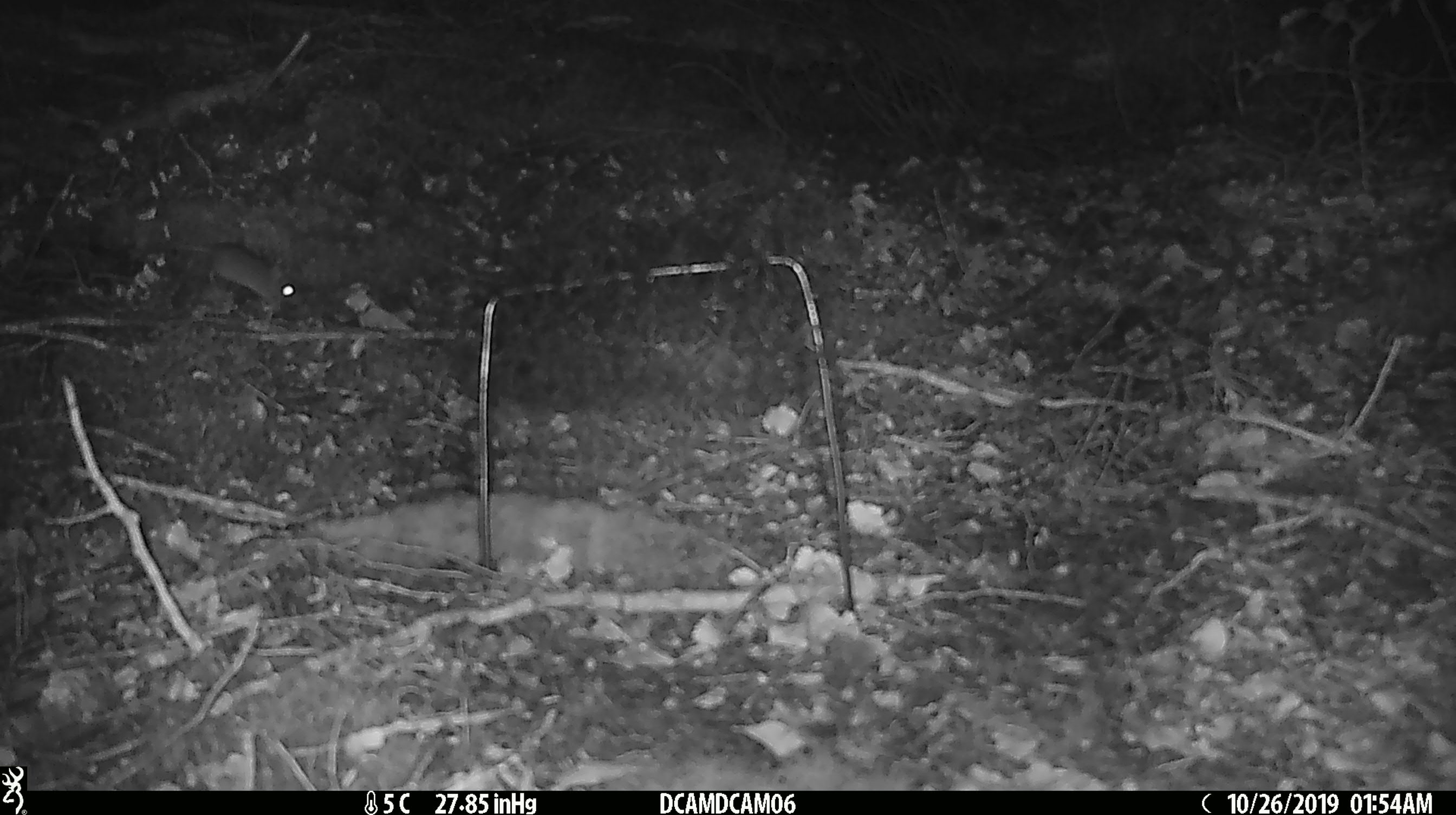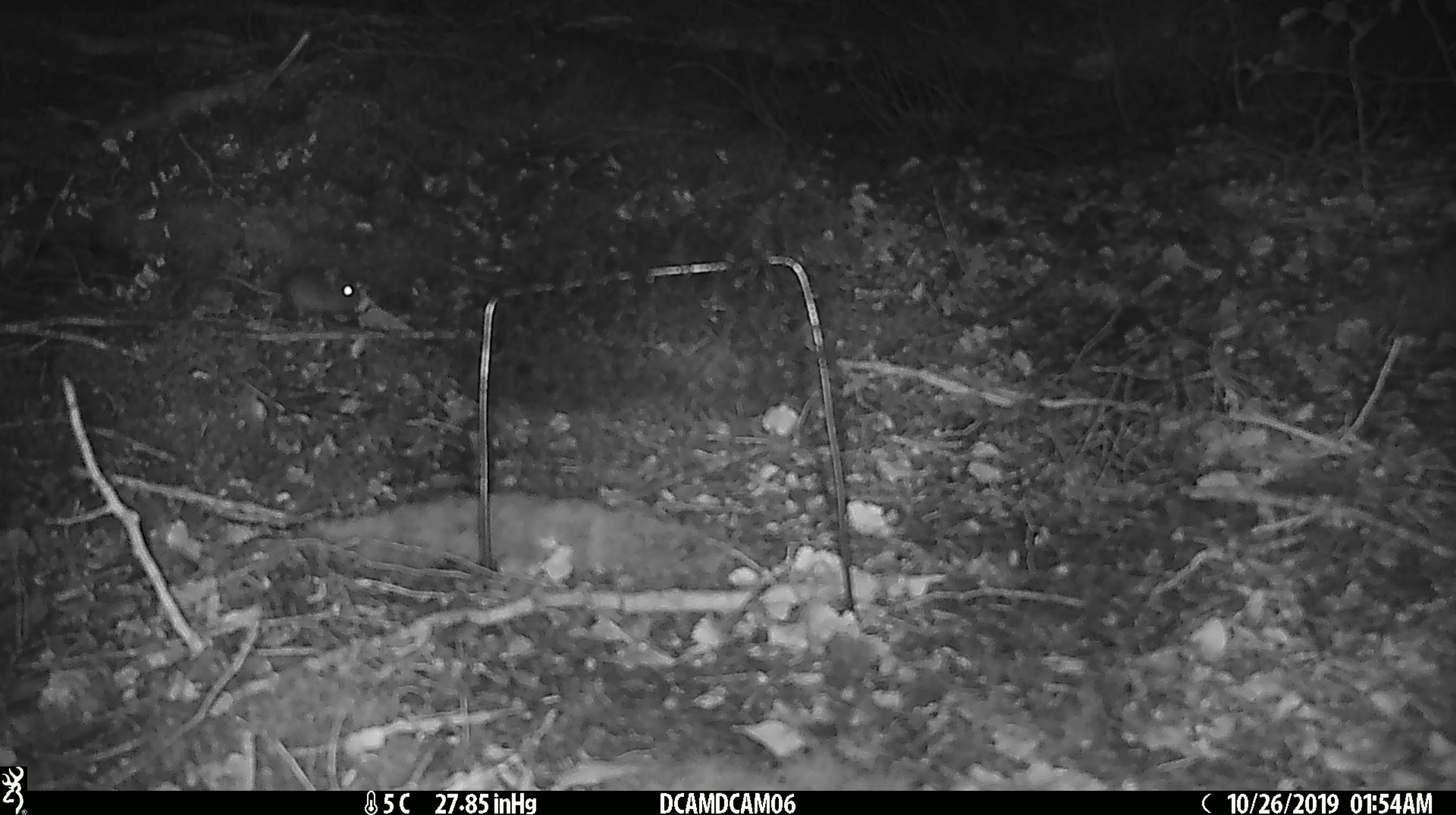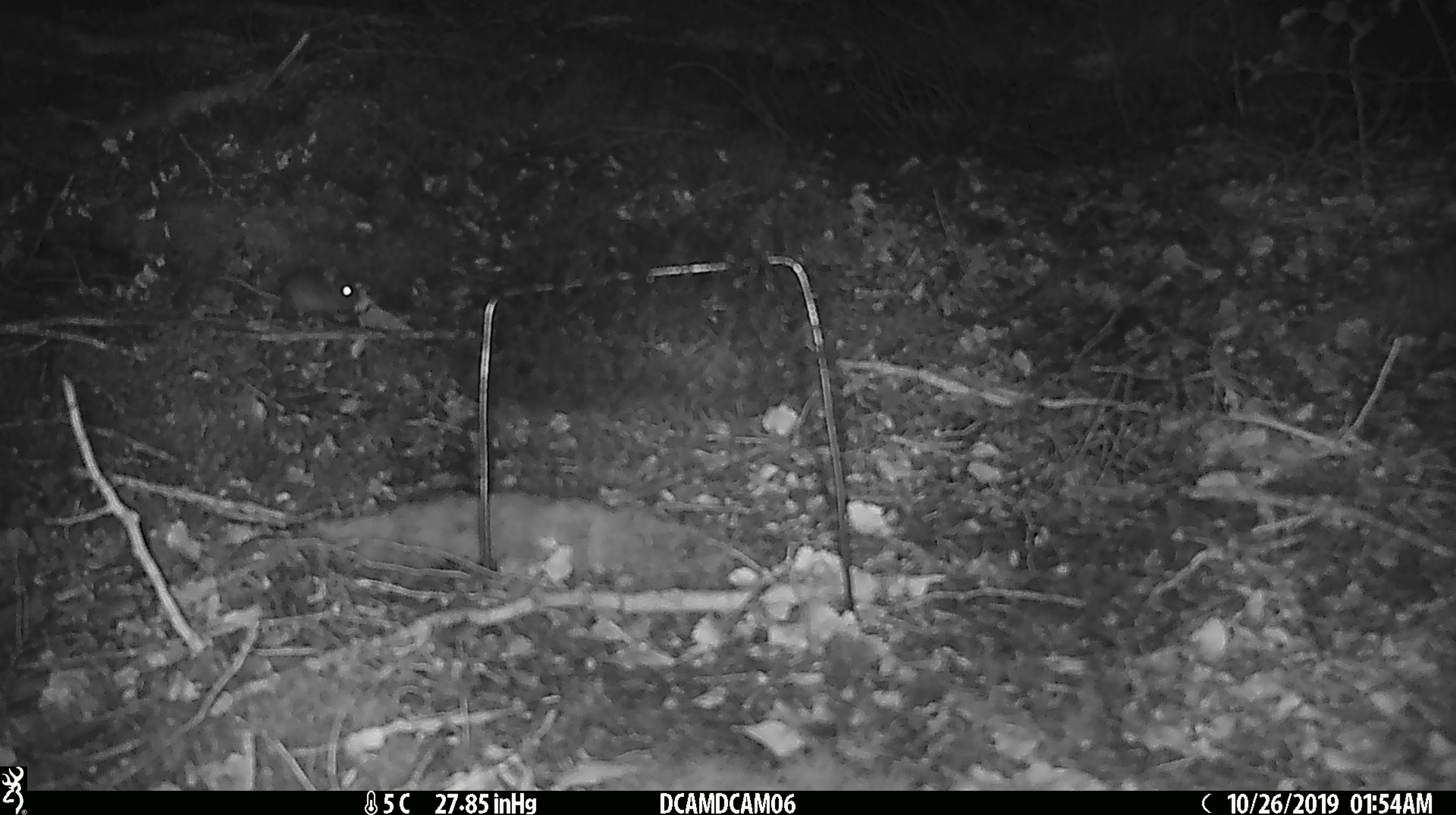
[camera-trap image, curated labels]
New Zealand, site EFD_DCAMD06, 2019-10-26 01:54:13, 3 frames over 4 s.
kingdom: Animalia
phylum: Chordata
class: Mammalia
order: Rodentia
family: Muridae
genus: Mus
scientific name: Mus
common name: mouse